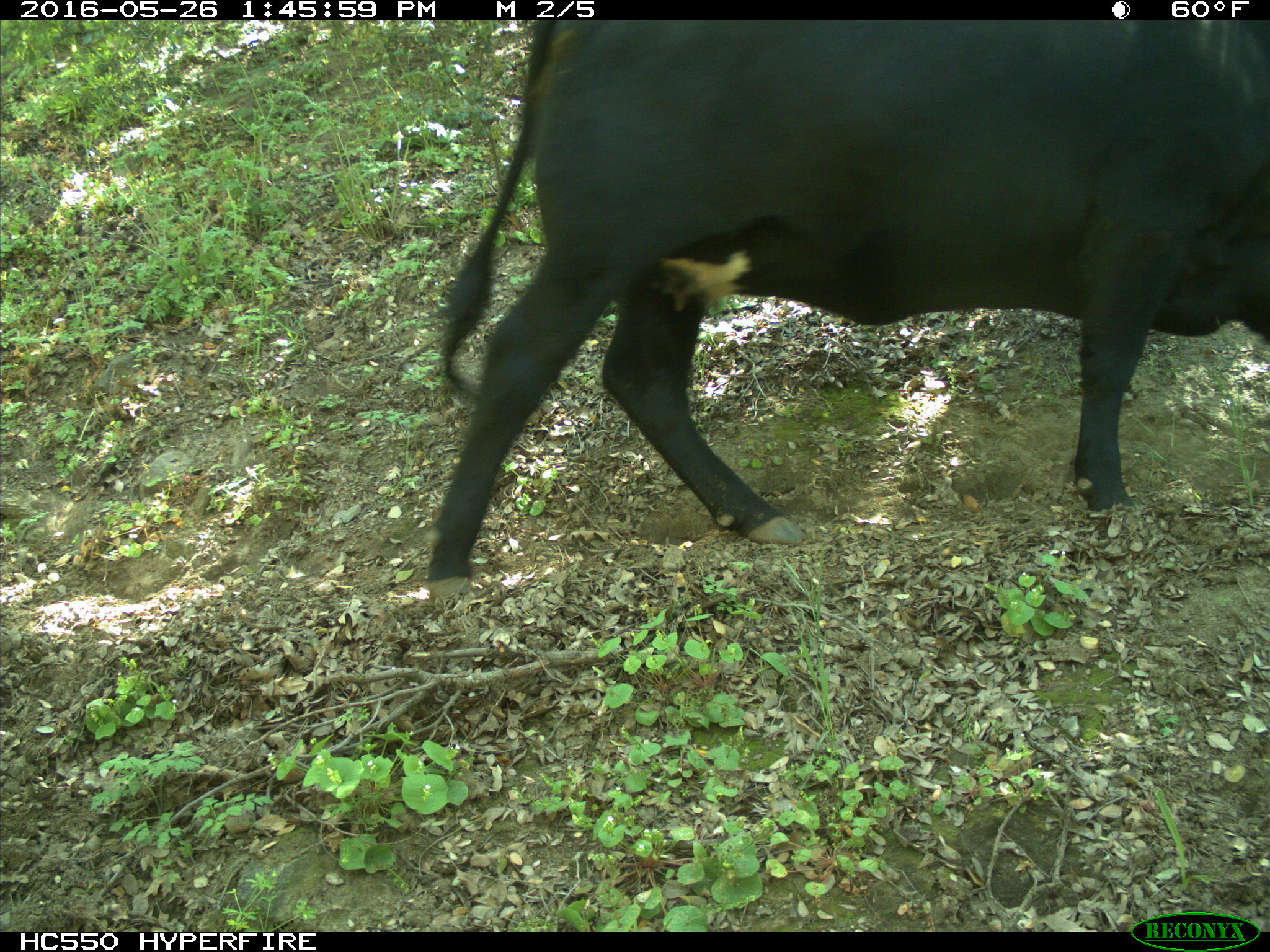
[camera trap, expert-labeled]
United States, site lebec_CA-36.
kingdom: Animalia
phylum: Chordata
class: Mammalia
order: Artiodactyla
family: Bovidae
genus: Bos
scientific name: Bos taurus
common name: domestic cow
Bos taurus (domestic cow).